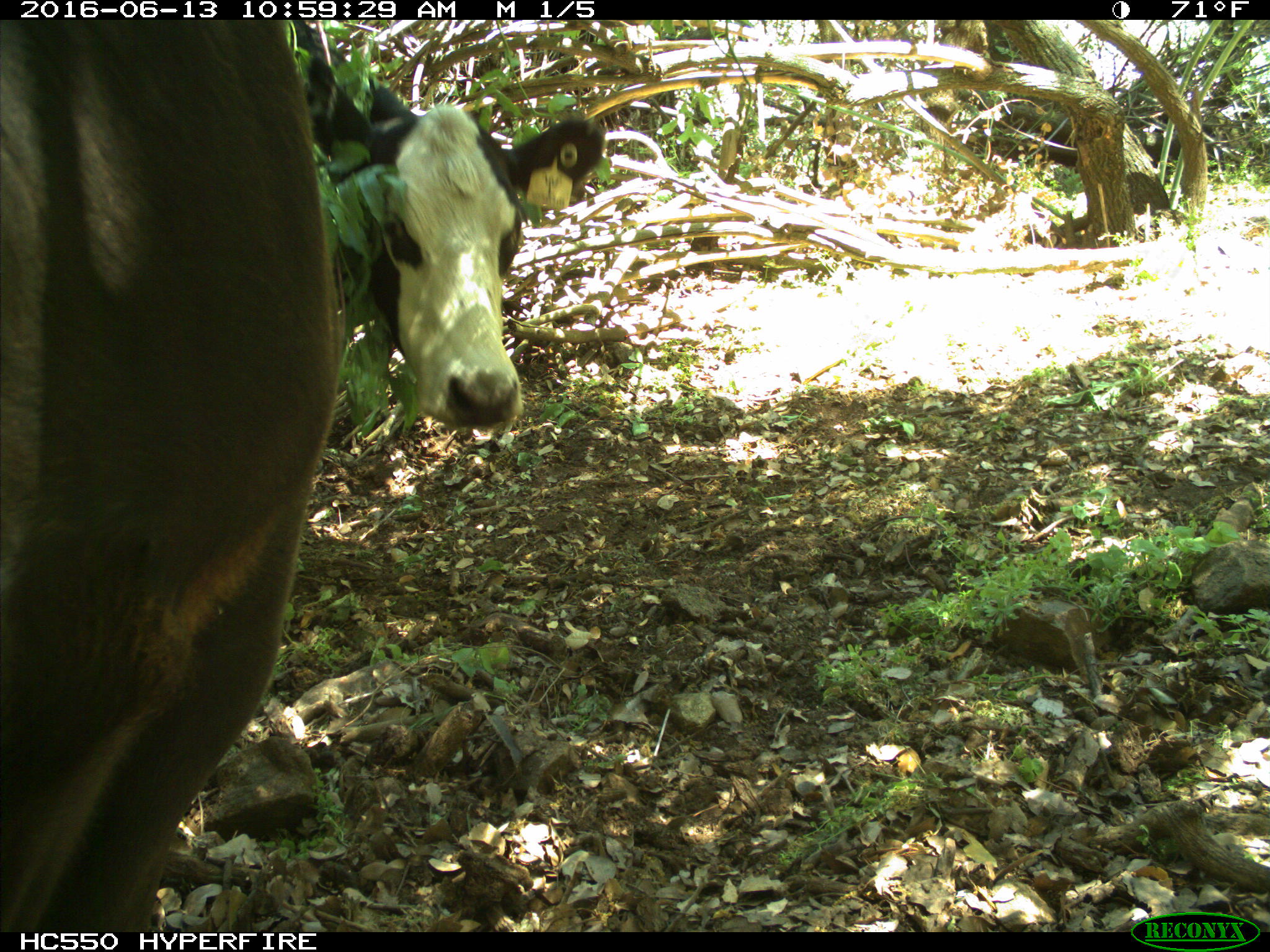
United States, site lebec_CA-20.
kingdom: Animalia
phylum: Chordata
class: Mammalia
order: Artiodactyla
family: Bovidae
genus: Bos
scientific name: Bos taurus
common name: domestic cow